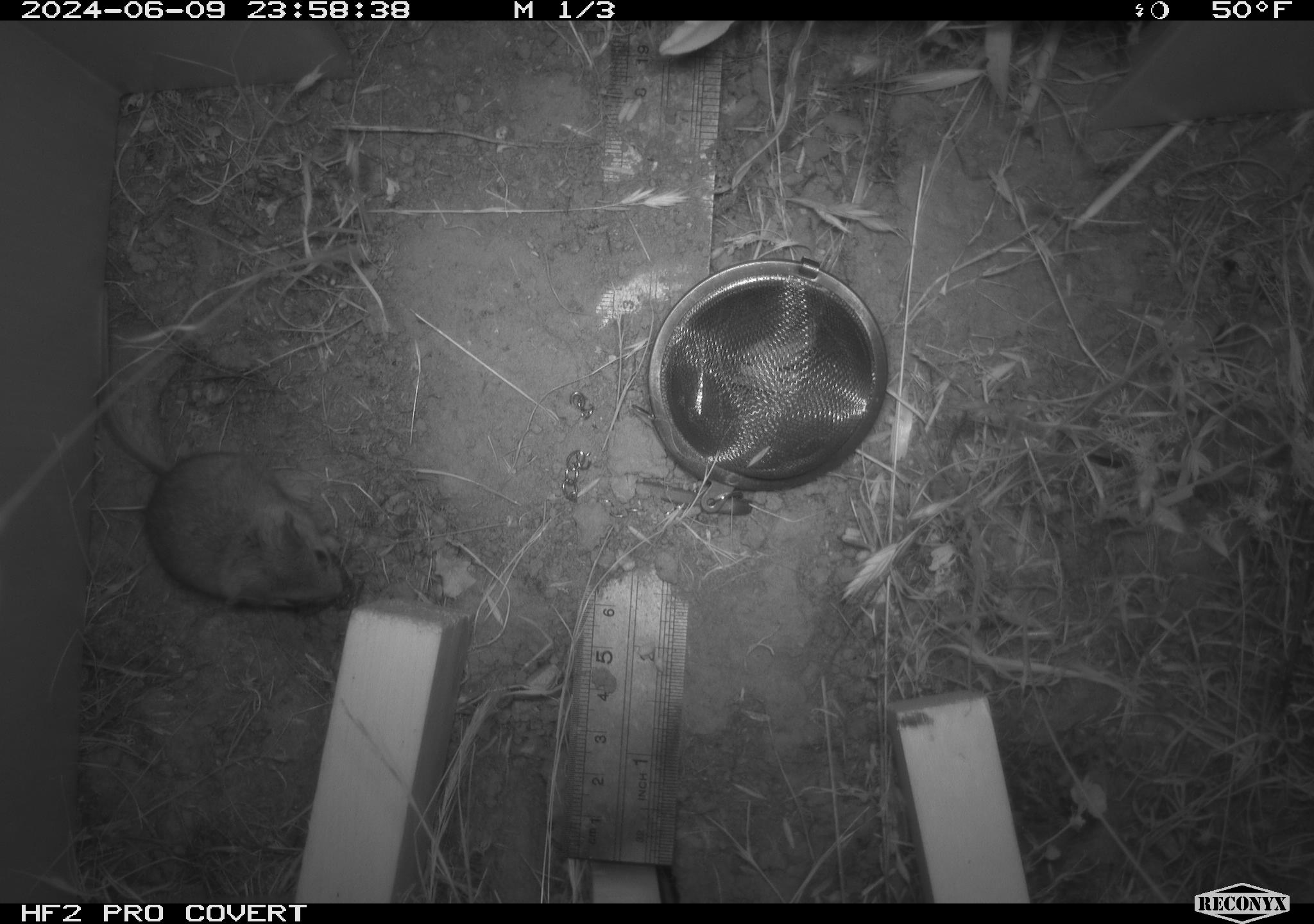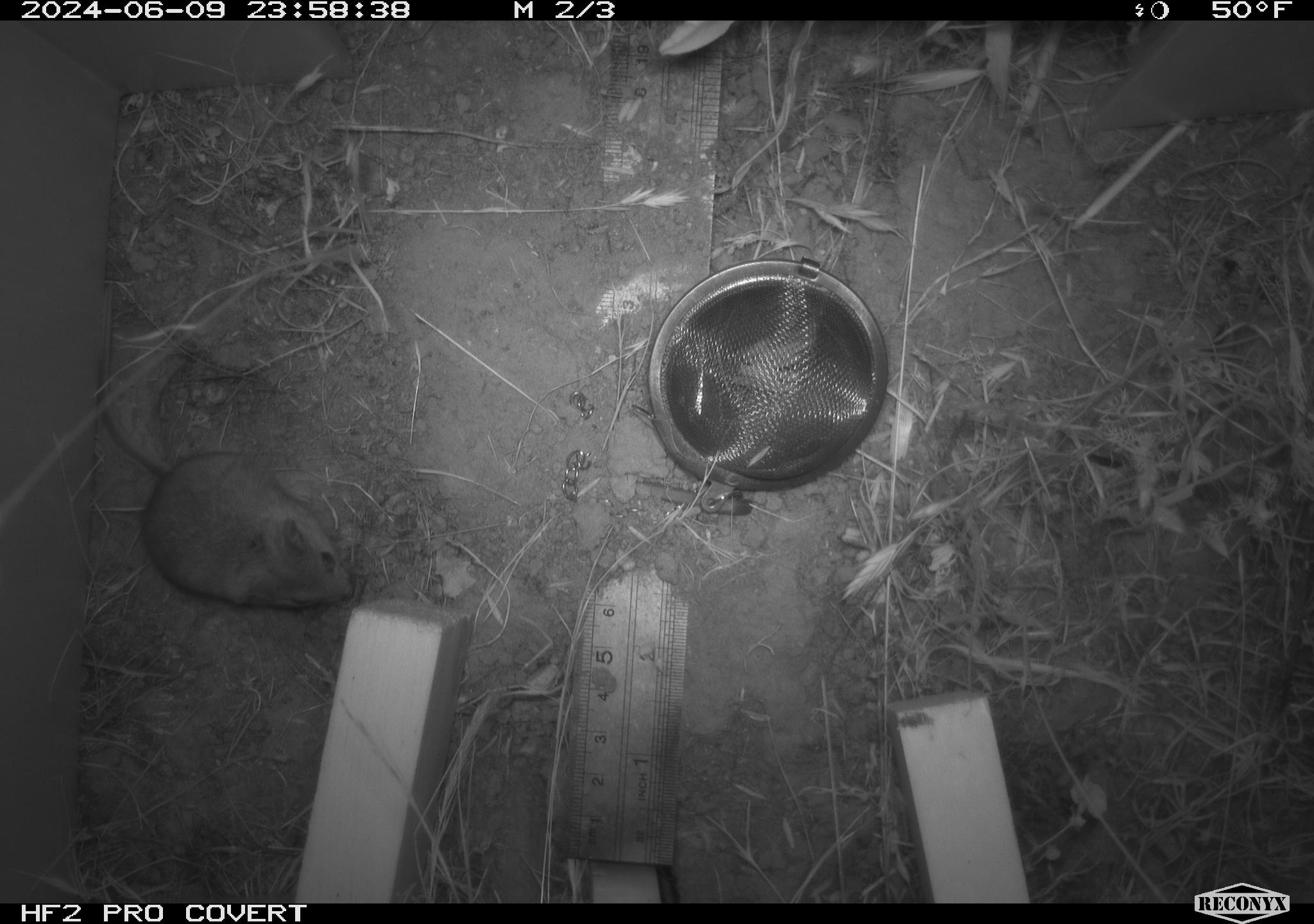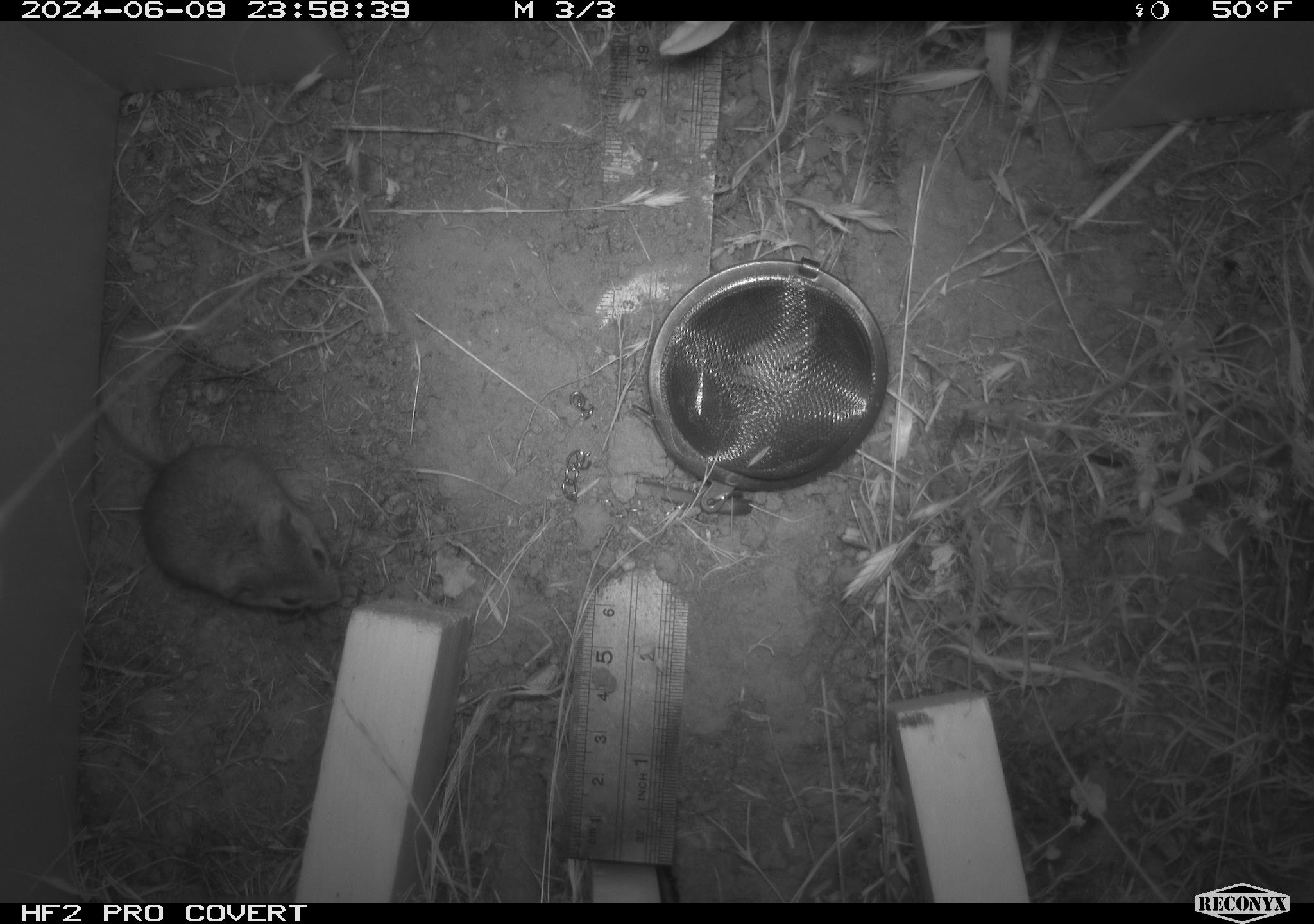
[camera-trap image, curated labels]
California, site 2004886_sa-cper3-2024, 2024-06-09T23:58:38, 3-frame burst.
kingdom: Animalia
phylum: Chordata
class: Mammalia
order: Rodentia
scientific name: Rodentia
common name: rodent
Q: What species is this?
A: Rodent (Rodentia).